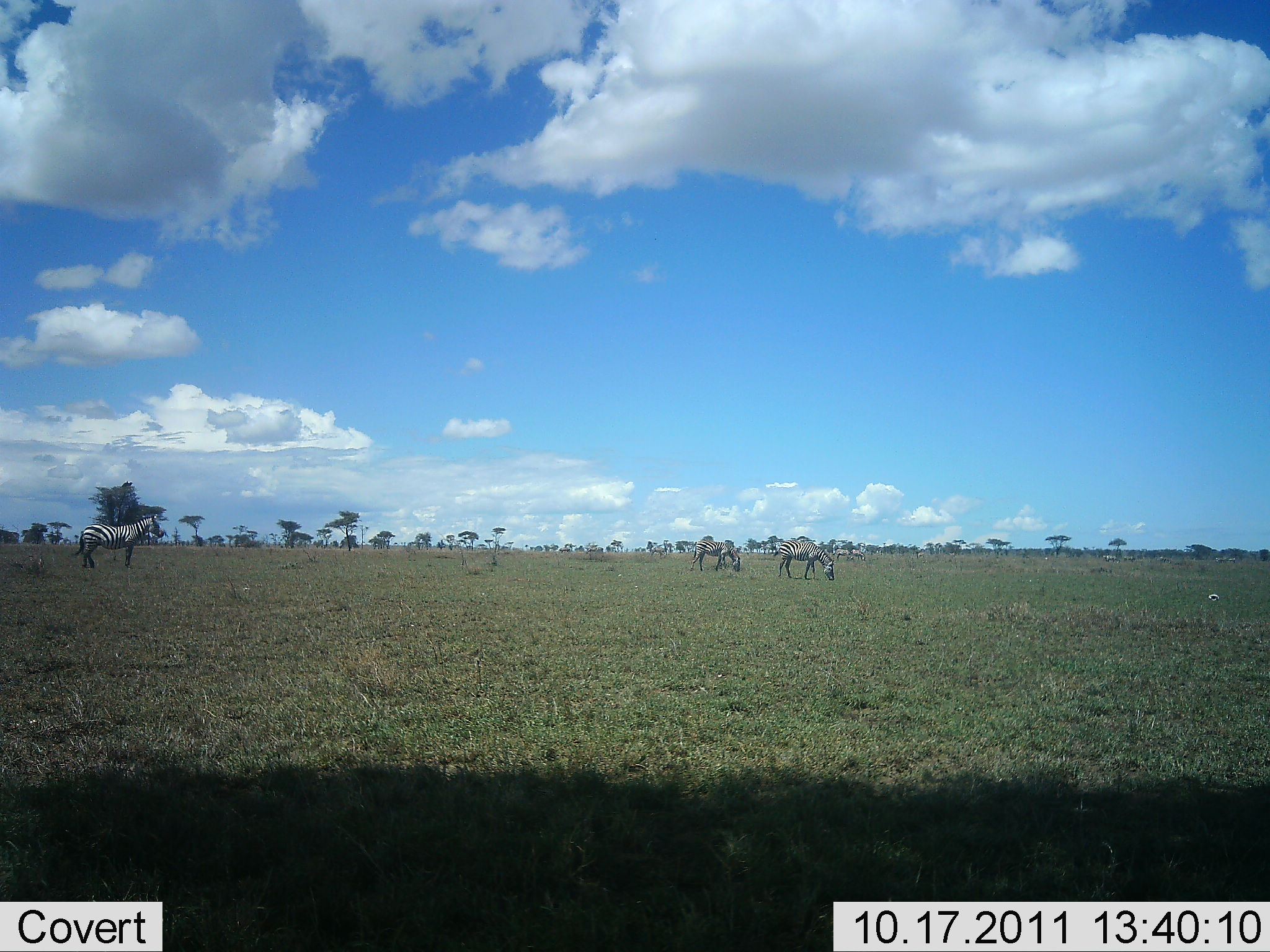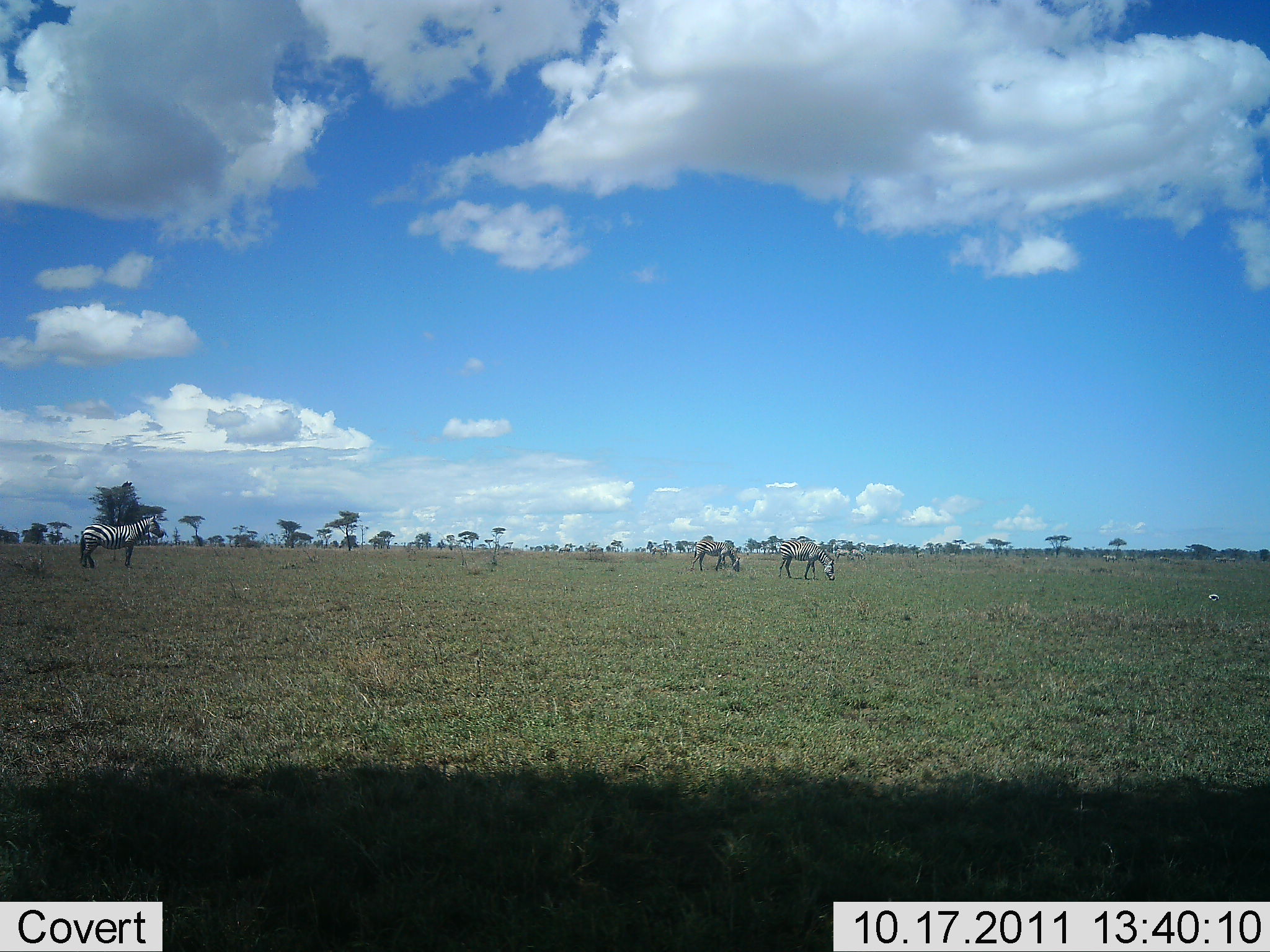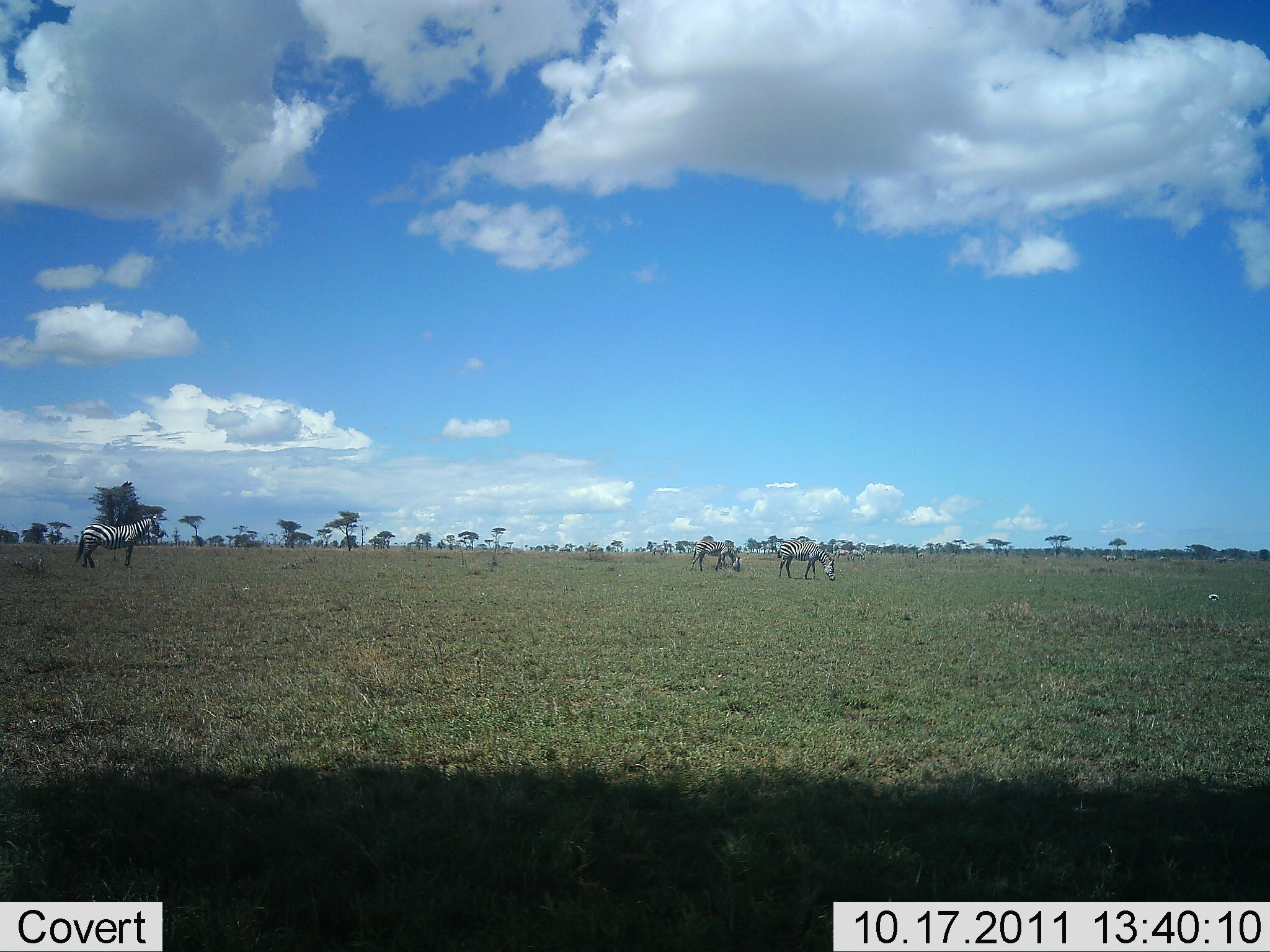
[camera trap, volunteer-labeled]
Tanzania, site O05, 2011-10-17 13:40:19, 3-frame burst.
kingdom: Animalia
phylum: Chordata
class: Mammalia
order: Perissodactyla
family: Equidae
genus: Equus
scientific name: Equus quagga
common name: plains zebra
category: zebra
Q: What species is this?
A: Zebra (plains zebra) (Equus quagga).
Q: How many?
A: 3.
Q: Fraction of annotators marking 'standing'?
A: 79%.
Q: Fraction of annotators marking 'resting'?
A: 0%.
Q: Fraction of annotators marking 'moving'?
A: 7%.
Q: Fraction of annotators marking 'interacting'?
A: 0%.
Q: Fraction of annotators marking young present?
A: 0%.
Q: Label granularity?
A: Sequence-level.